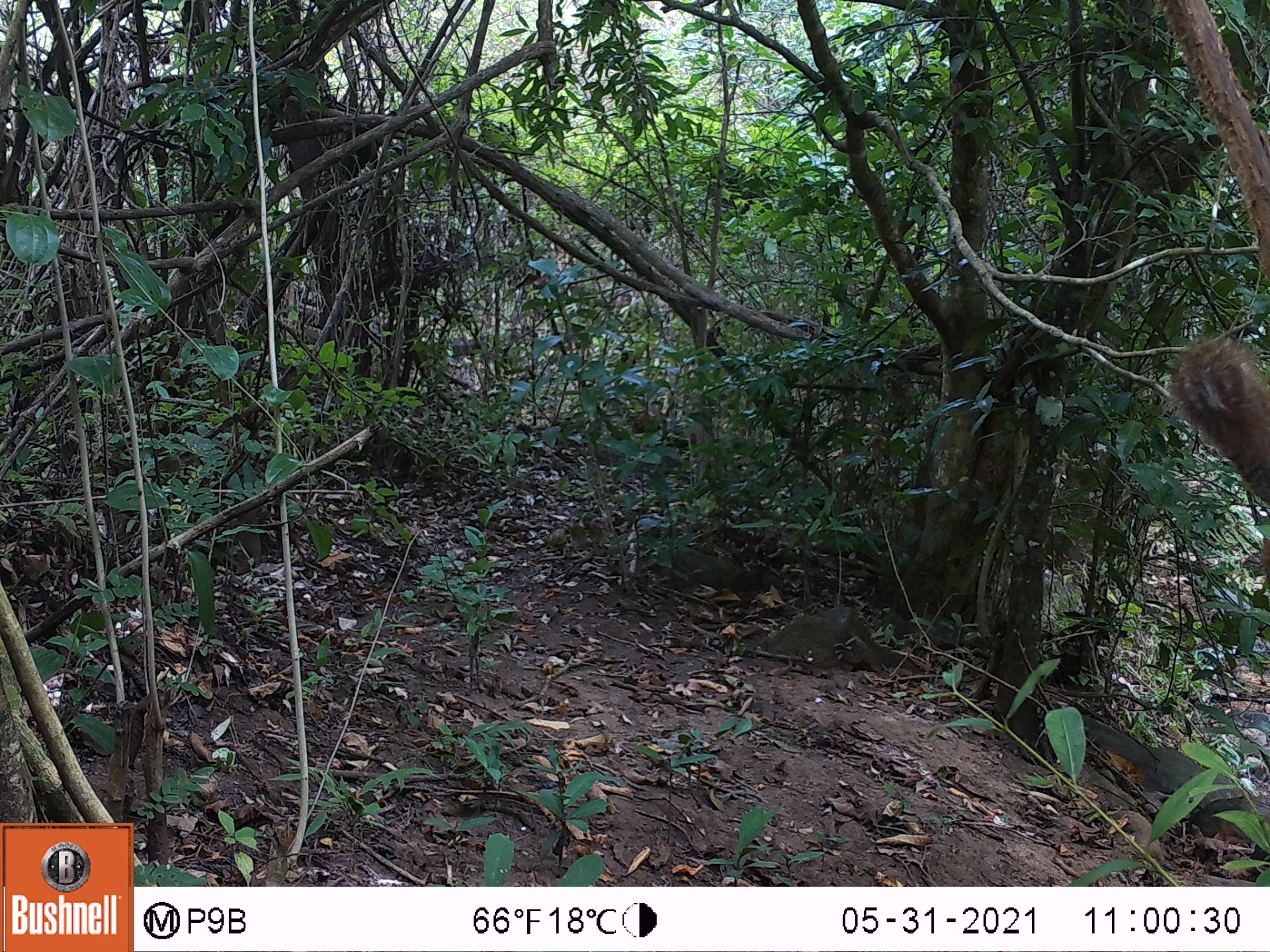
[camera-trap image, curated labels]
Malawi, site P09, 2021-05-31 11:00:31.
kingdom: Animalia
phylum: Chordata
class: Mammalia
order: Rodentia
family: Sciuridae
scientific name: Sciuridae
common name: squirrel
Squirrel (Sciuridae), count 1.